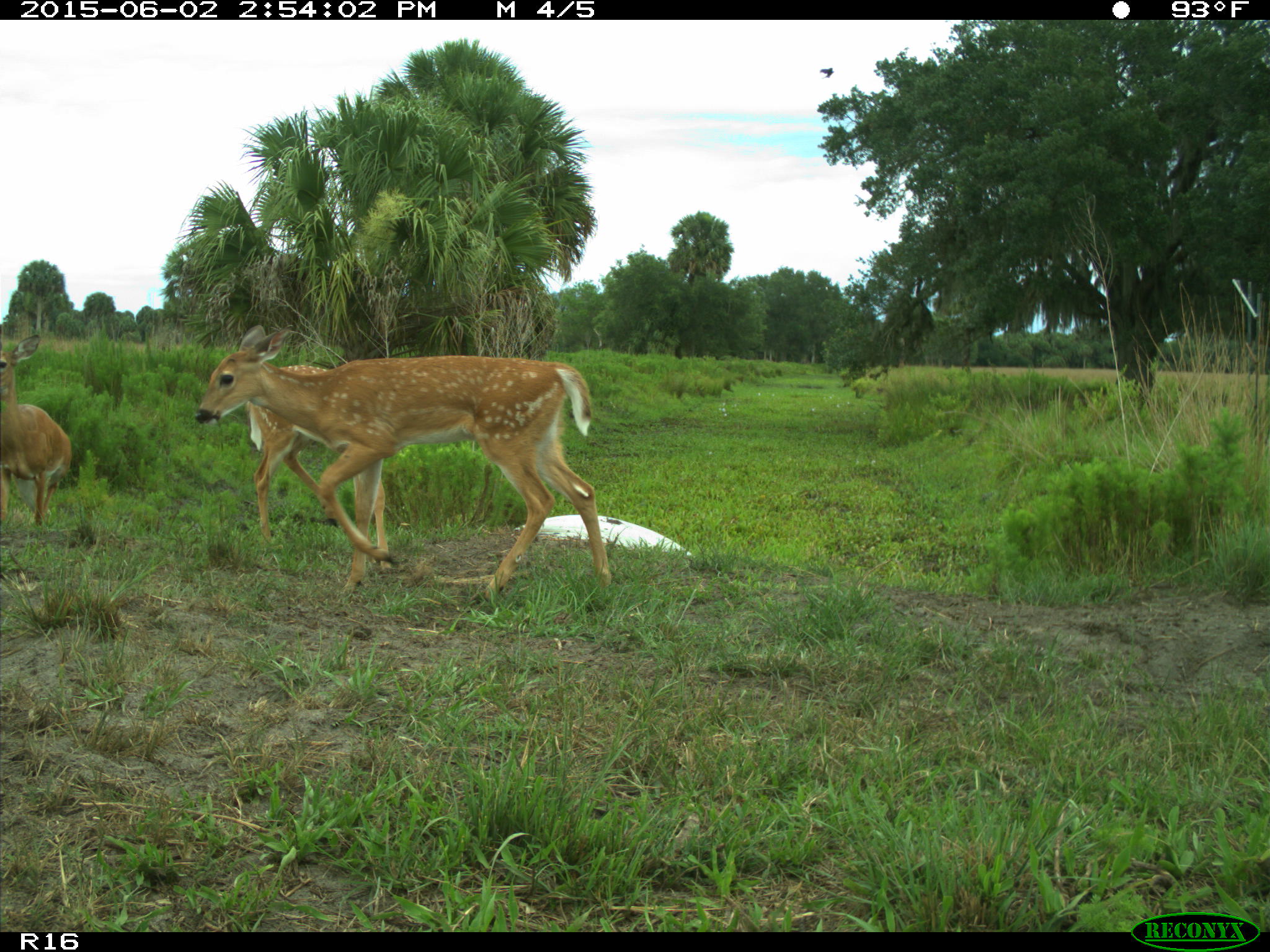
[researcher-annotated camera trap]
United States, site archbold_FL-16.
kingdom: Animalia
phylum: Chordata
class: Mammalia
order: Artiodactyla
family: Cervidae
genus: Odocoileus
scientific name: Odocoileus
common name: deer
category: unidentified deer